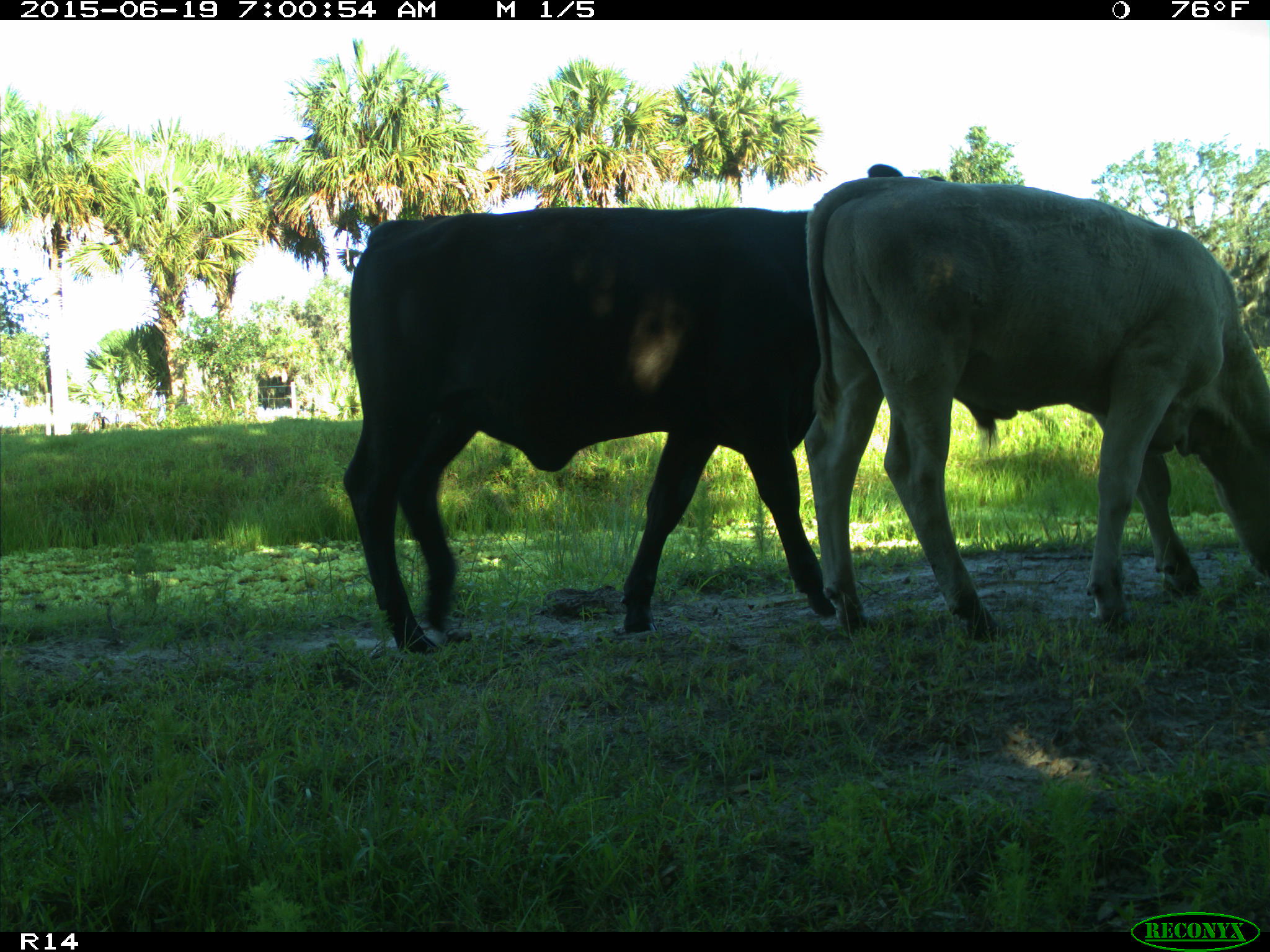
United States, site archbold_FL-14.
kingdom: Animalia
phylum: Chordata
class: Mammalia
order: Artiodactyla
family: Bovidae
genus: Bos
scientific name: Bos taurus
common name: domestic cow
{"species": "Bos taurus (domestic cow)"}